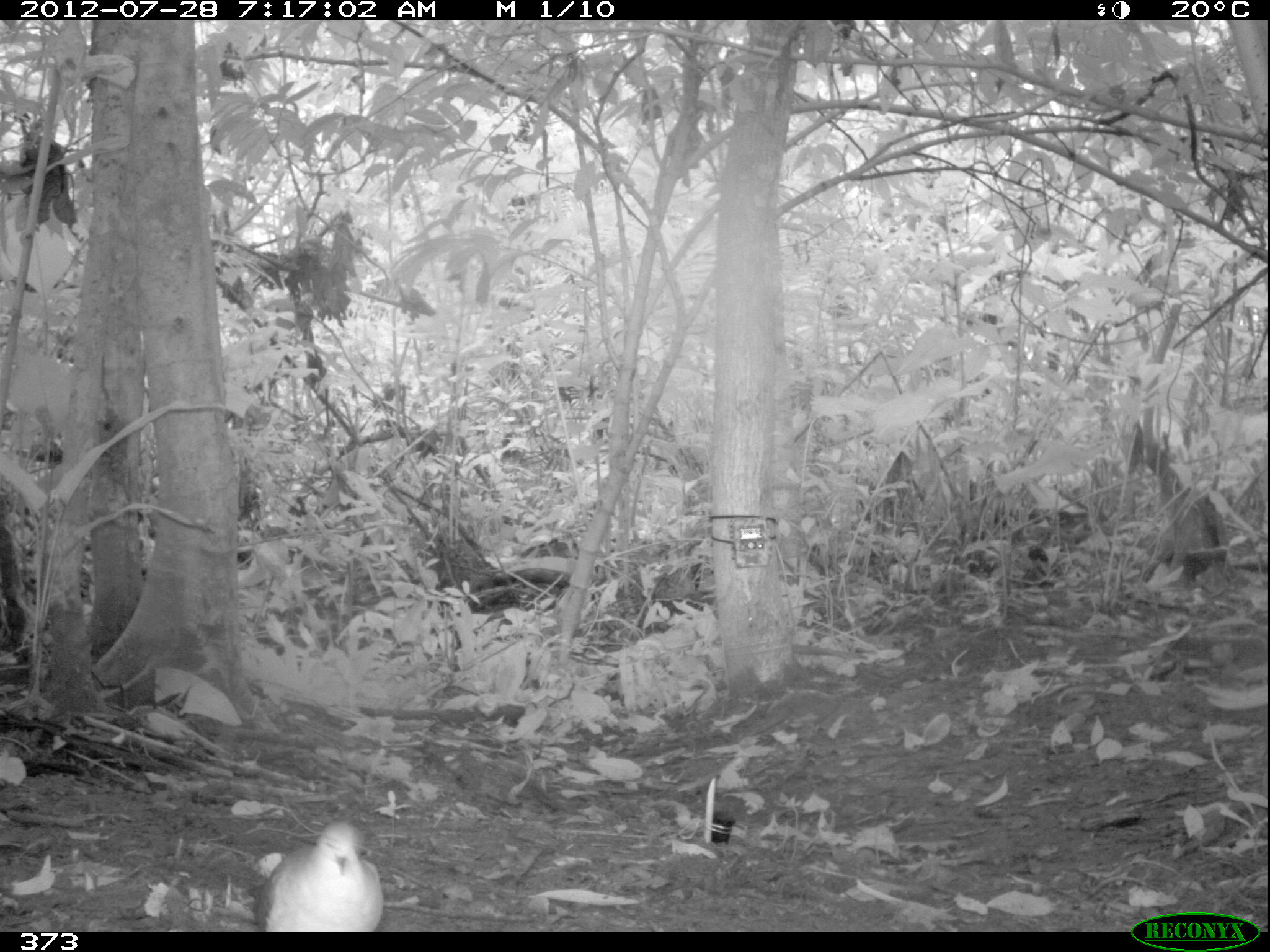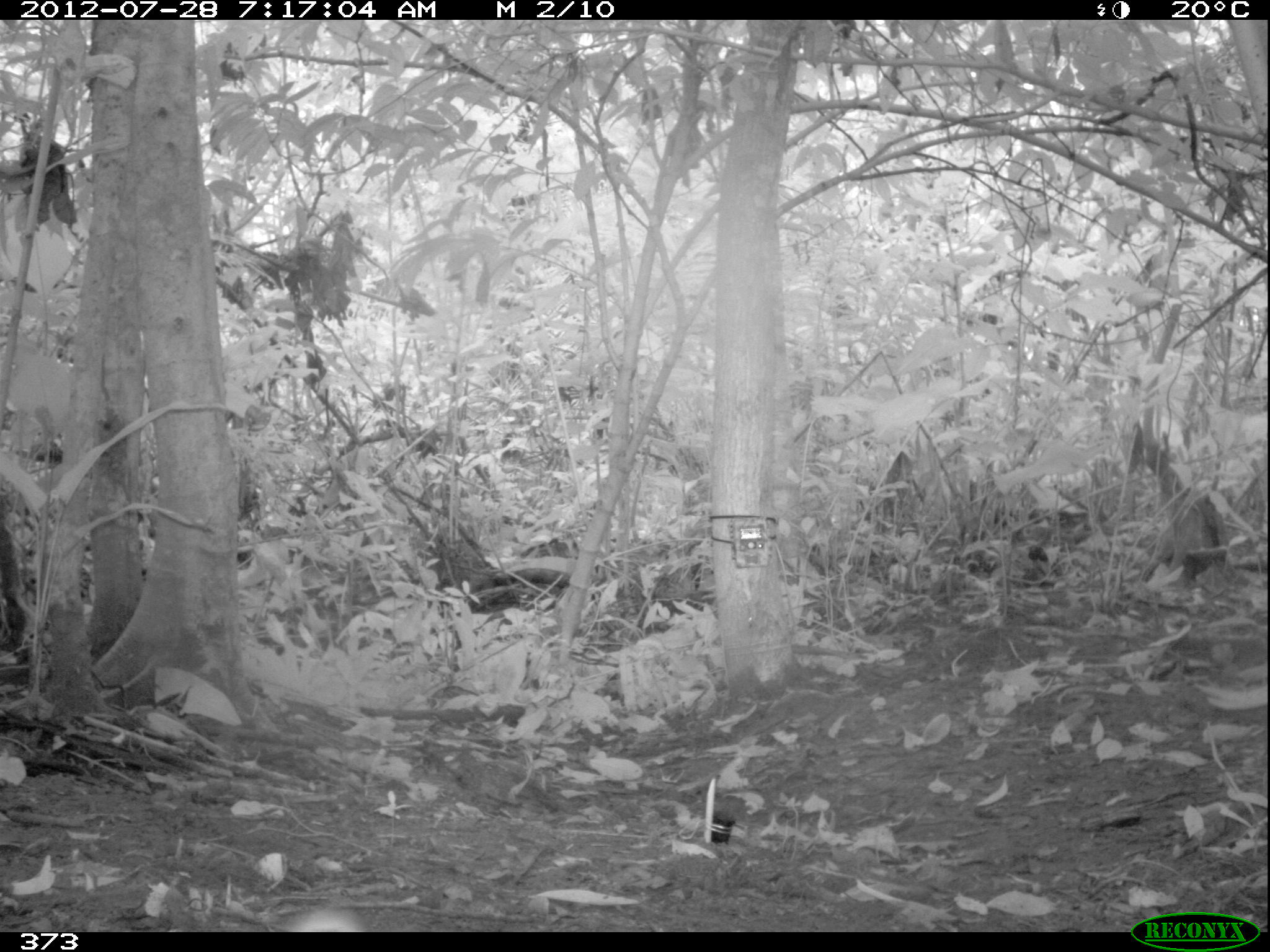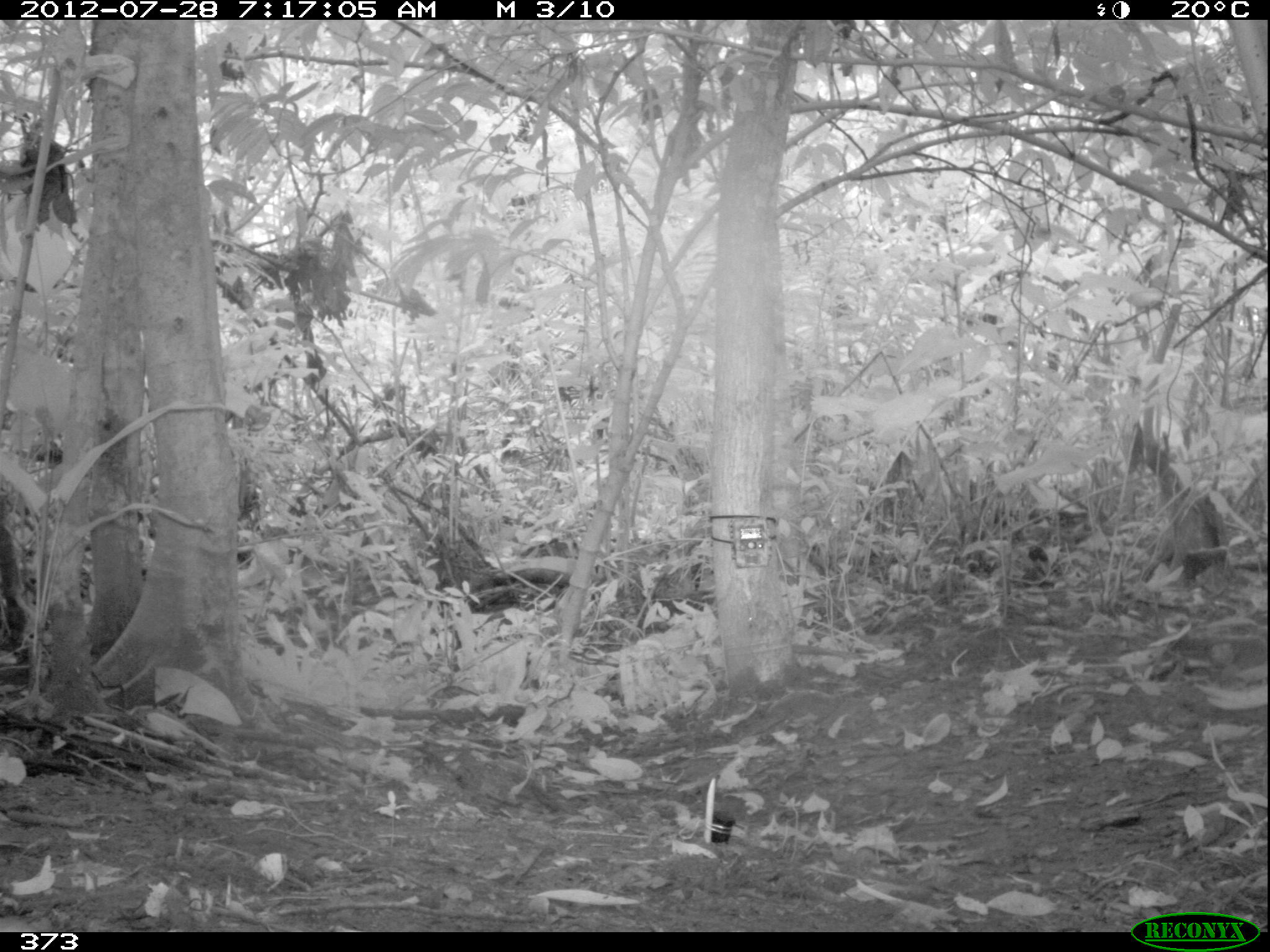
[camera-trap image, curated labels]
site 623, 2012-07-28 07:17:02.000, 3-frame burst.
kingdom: Animalia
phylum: Chordata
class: Aves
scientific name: Aves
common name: bird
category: unknown bird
Unknown bird (bird) (Aves).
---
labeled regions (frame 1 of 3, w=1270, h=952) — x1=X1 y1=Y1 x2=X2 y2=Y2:
unknown bird: x1=254 y1=818 x2=384 y2=928